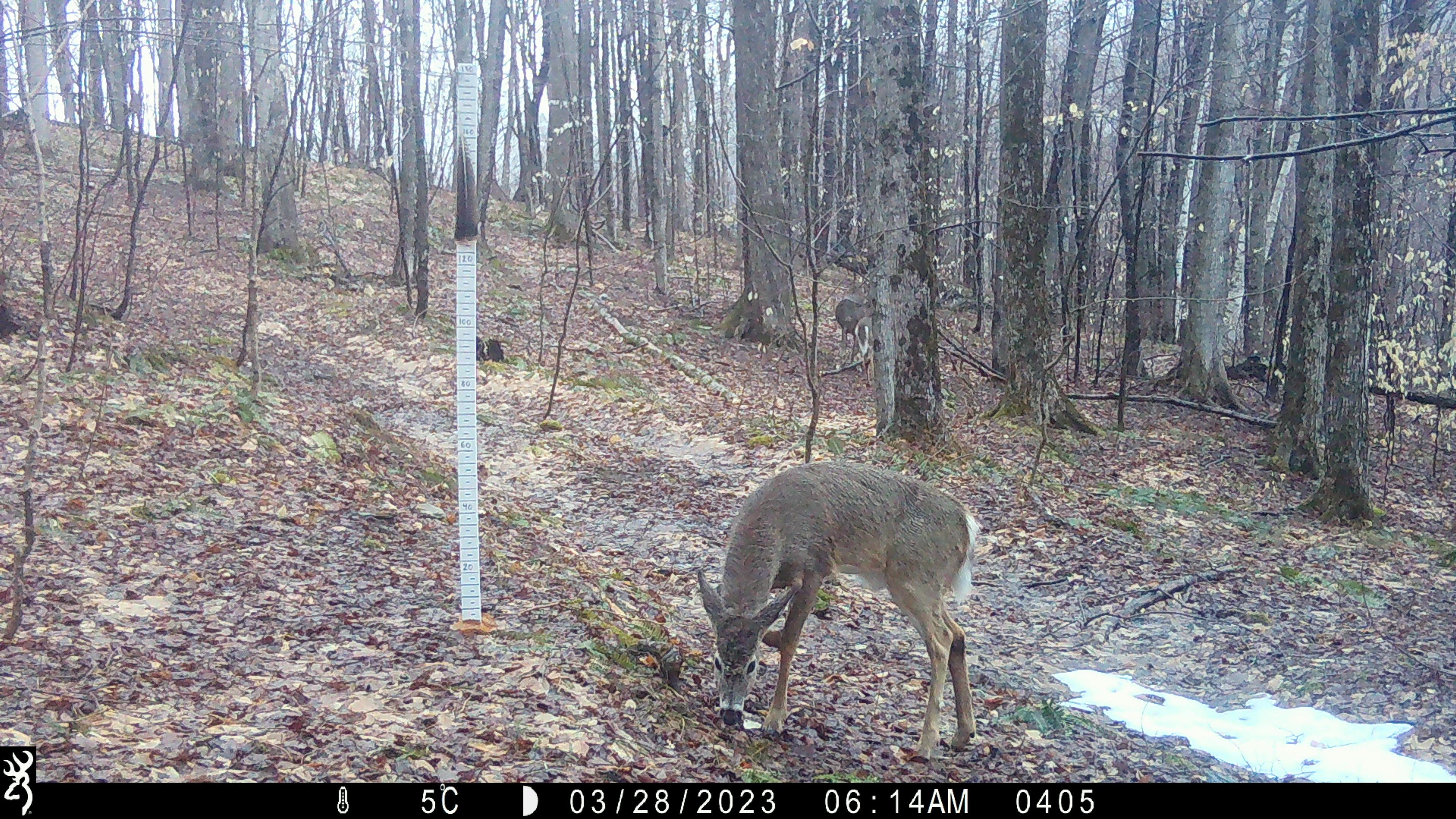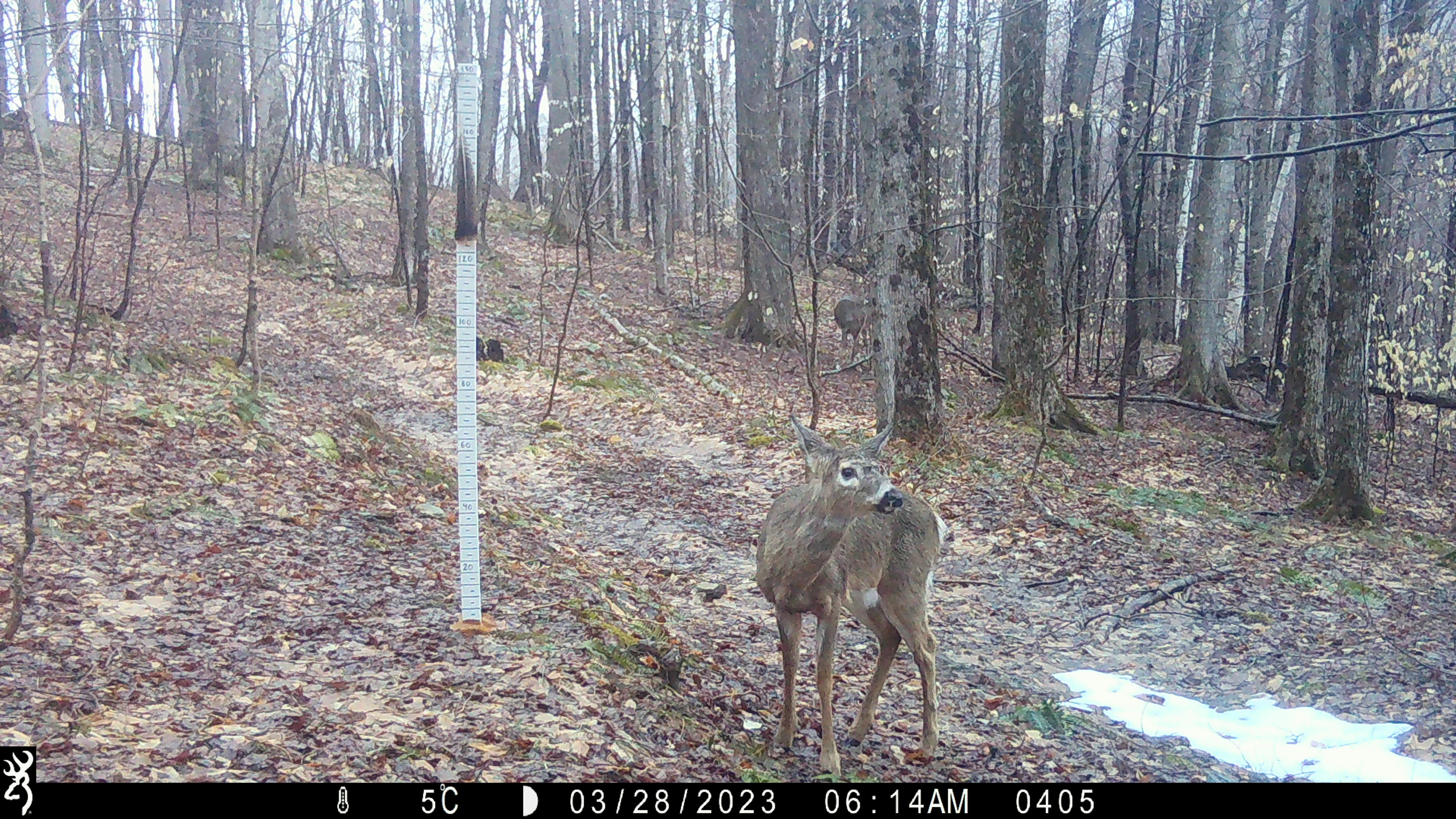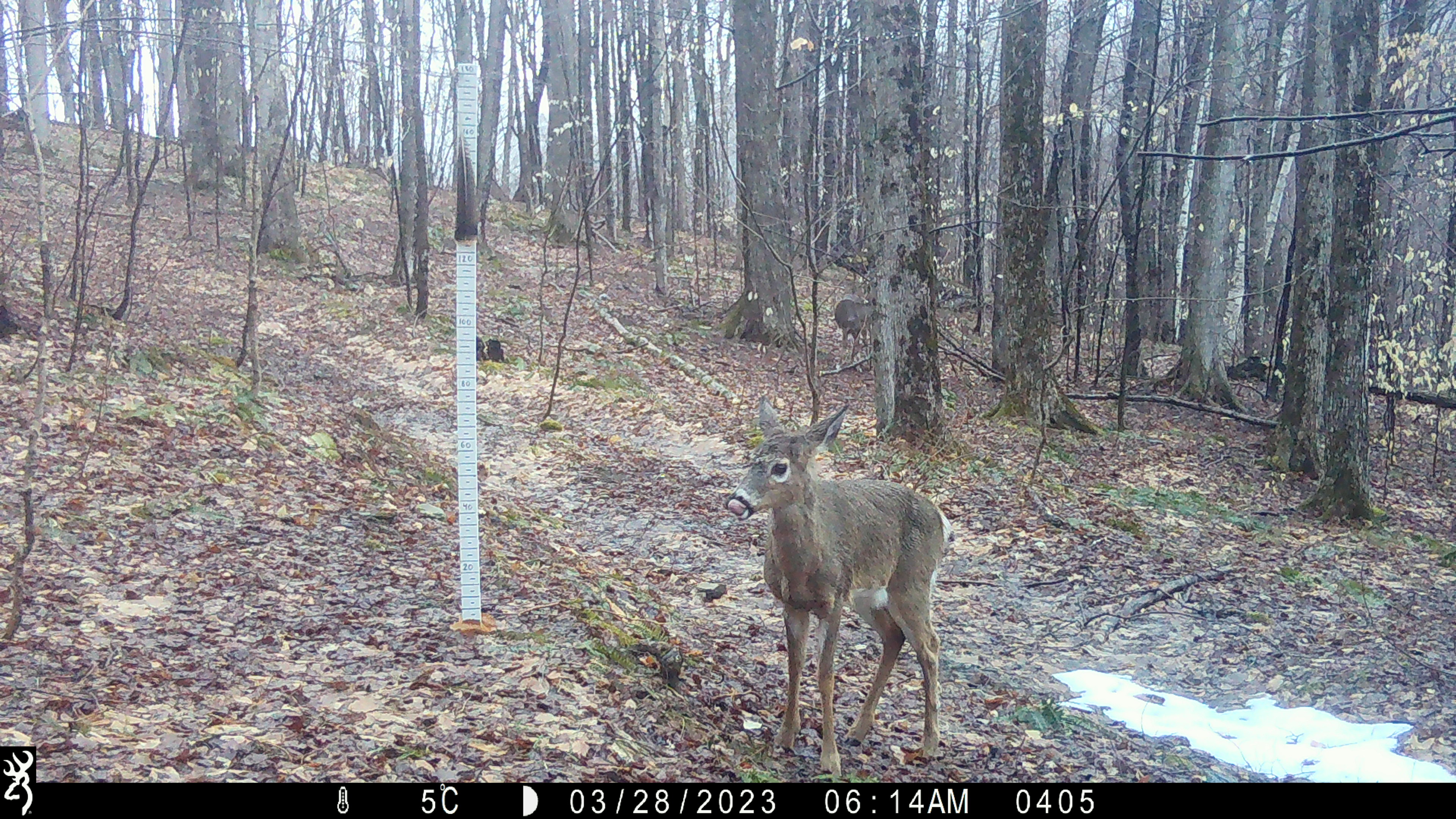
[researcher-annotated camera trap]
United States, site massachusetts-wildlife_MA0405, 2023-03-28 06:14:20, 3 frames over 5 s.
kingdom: Animalia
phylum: Chordata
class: Mammalia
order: Artiodactyla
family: Cervidae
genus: Odocoileus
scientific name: Odocoileus virginianus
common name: white-tailed deer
White-tailed deer (Odocoileus virginianus).